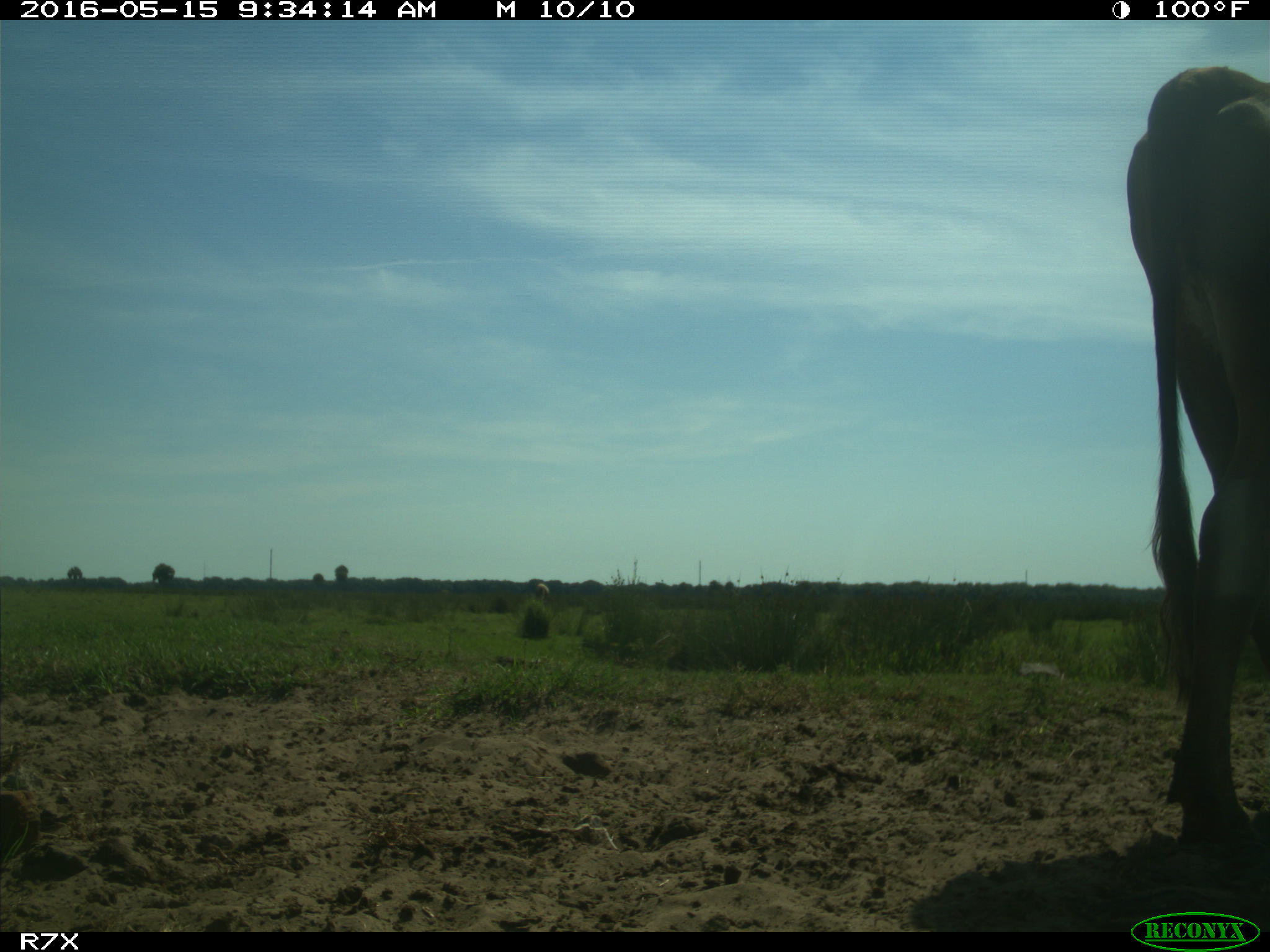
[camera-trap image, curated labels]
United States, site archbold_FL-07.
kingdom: Animalia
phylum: Chordata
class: Mammalia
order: Artiodactyla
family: Bovidae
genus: Bos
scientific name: Bos taurus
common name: domestic cow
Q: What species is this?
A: Bos taurus (domestic cow).